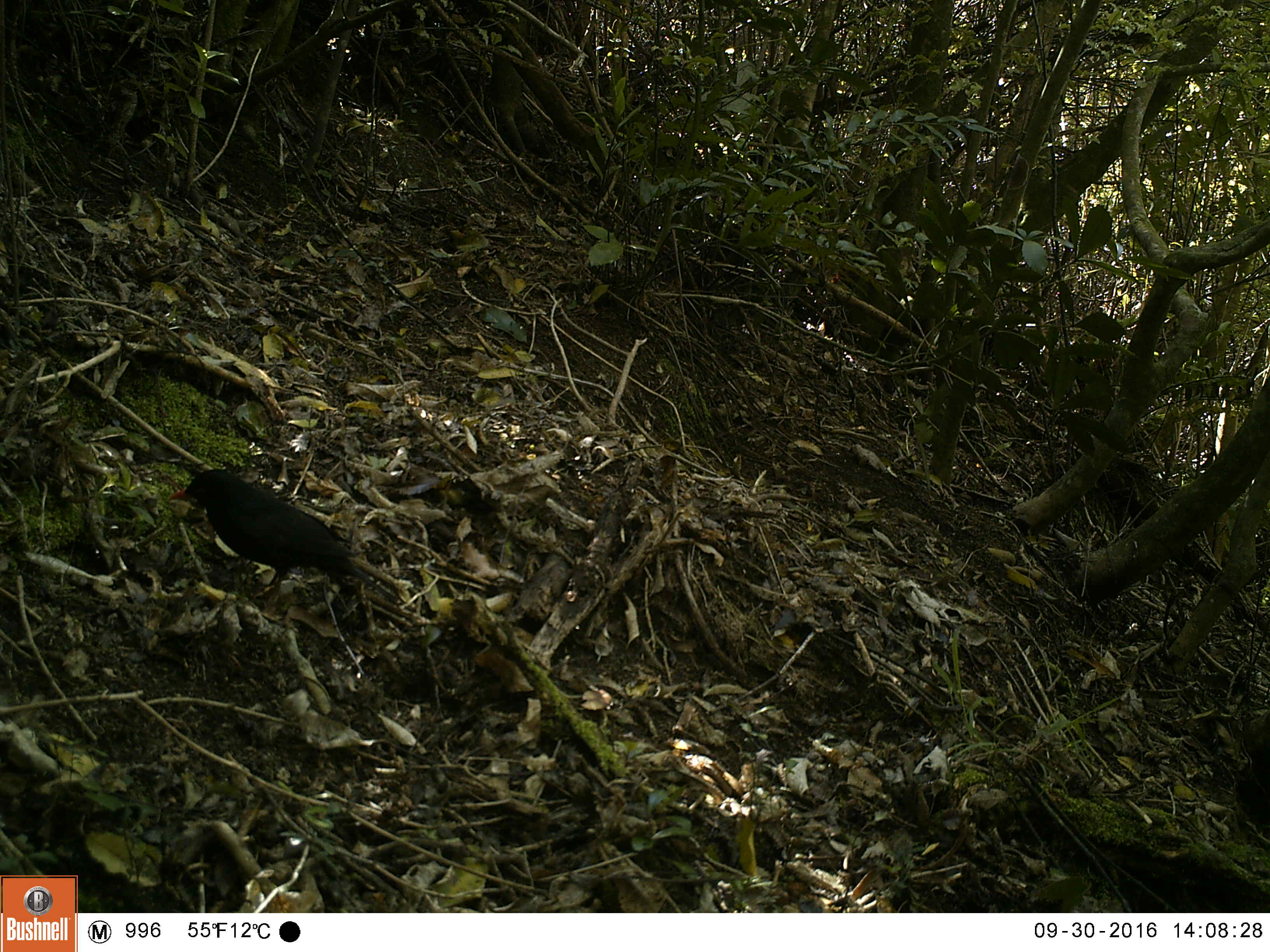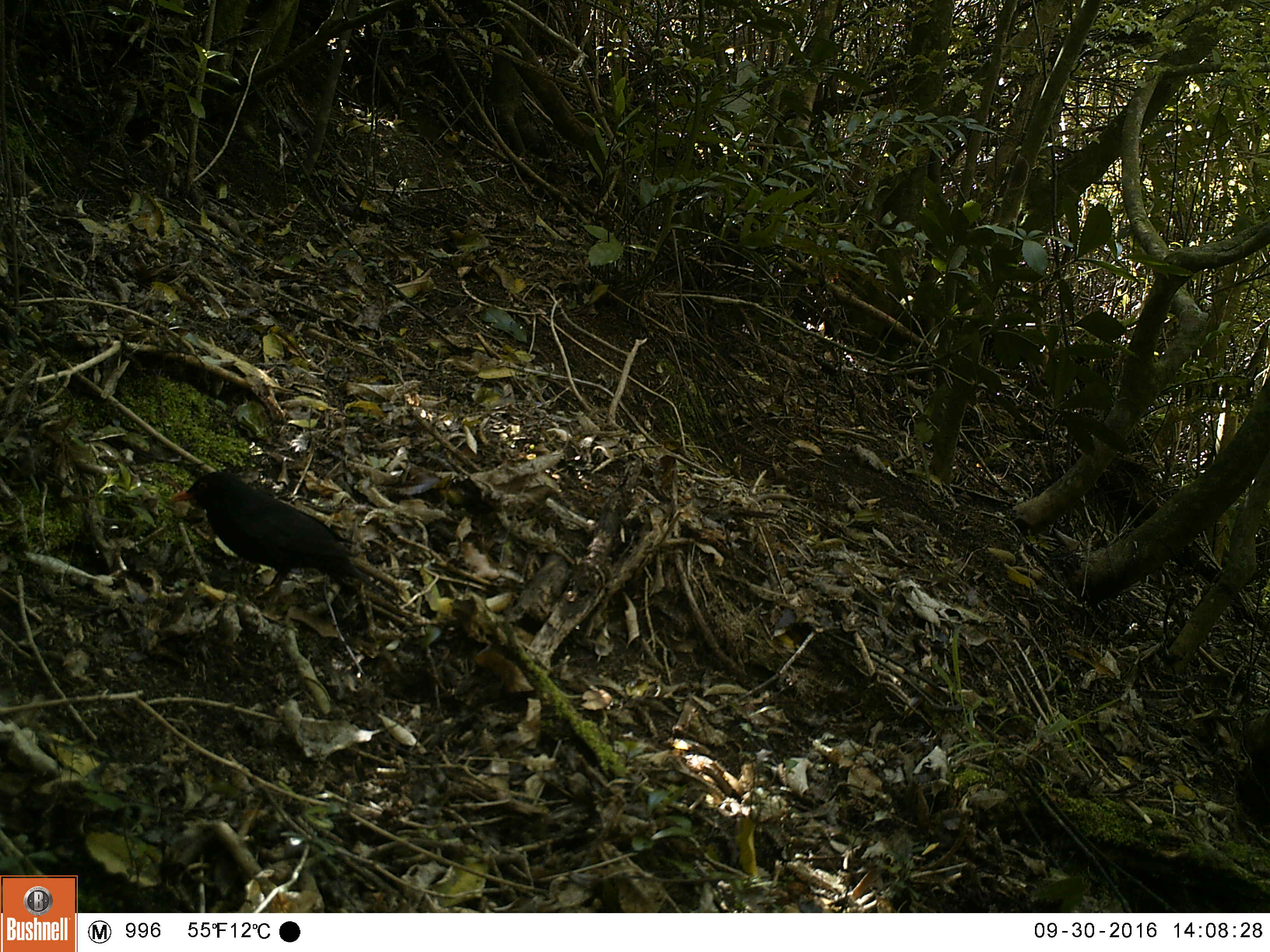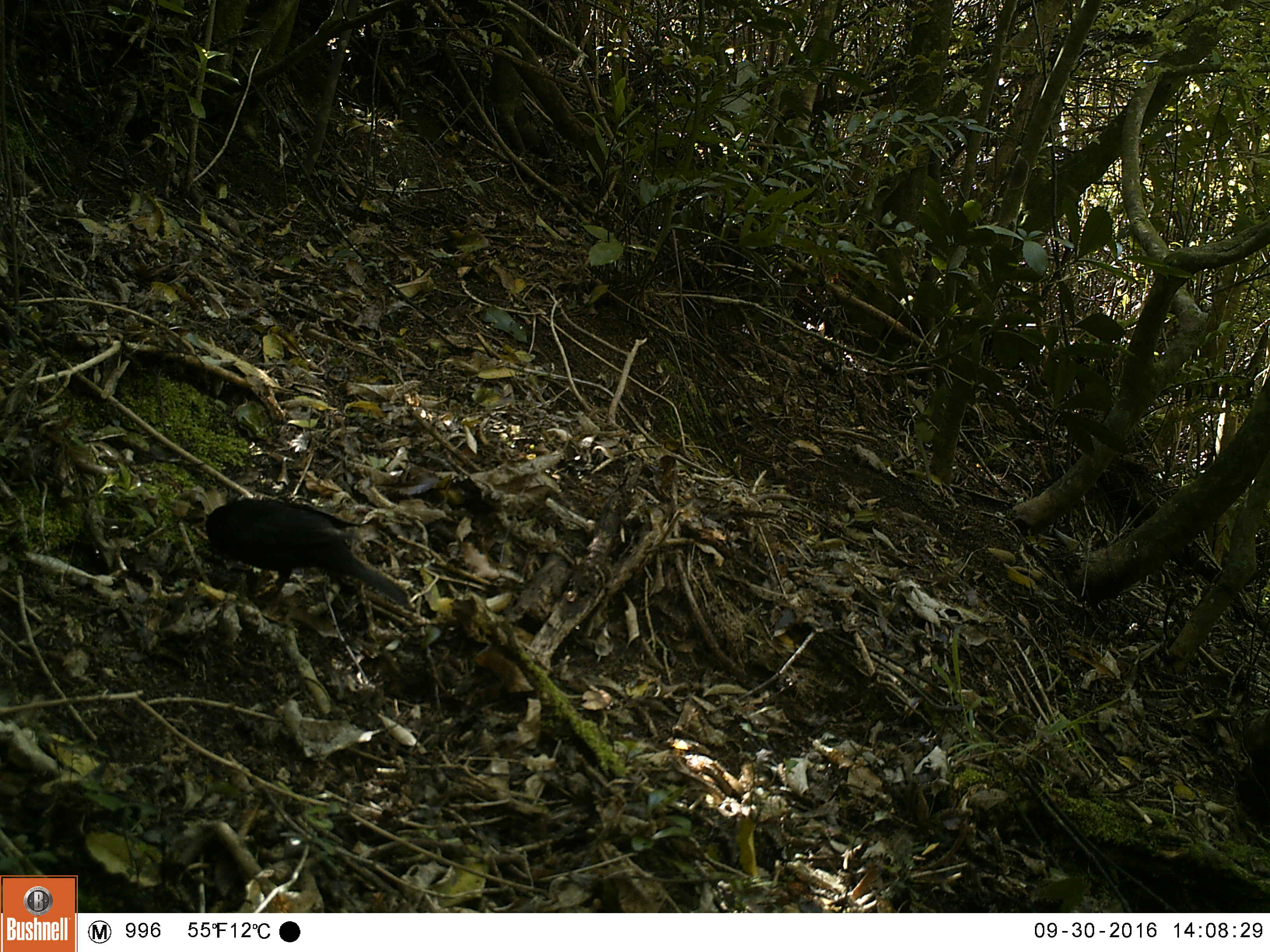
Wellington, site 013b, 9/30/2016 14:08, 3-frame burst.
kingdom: Animalia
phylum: Chordata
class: Aves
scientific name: Aves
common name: bird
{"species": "bird (Aves)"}